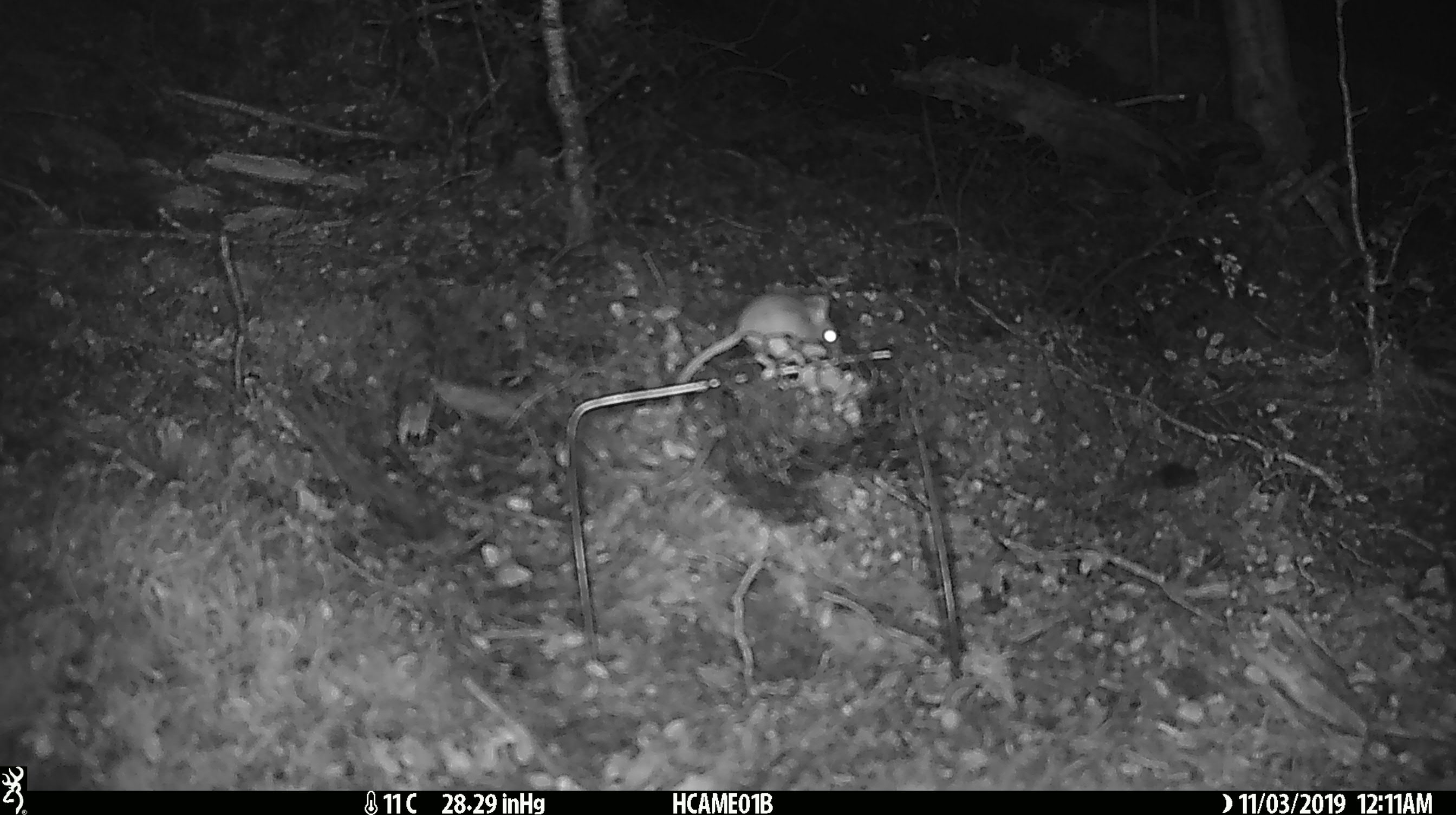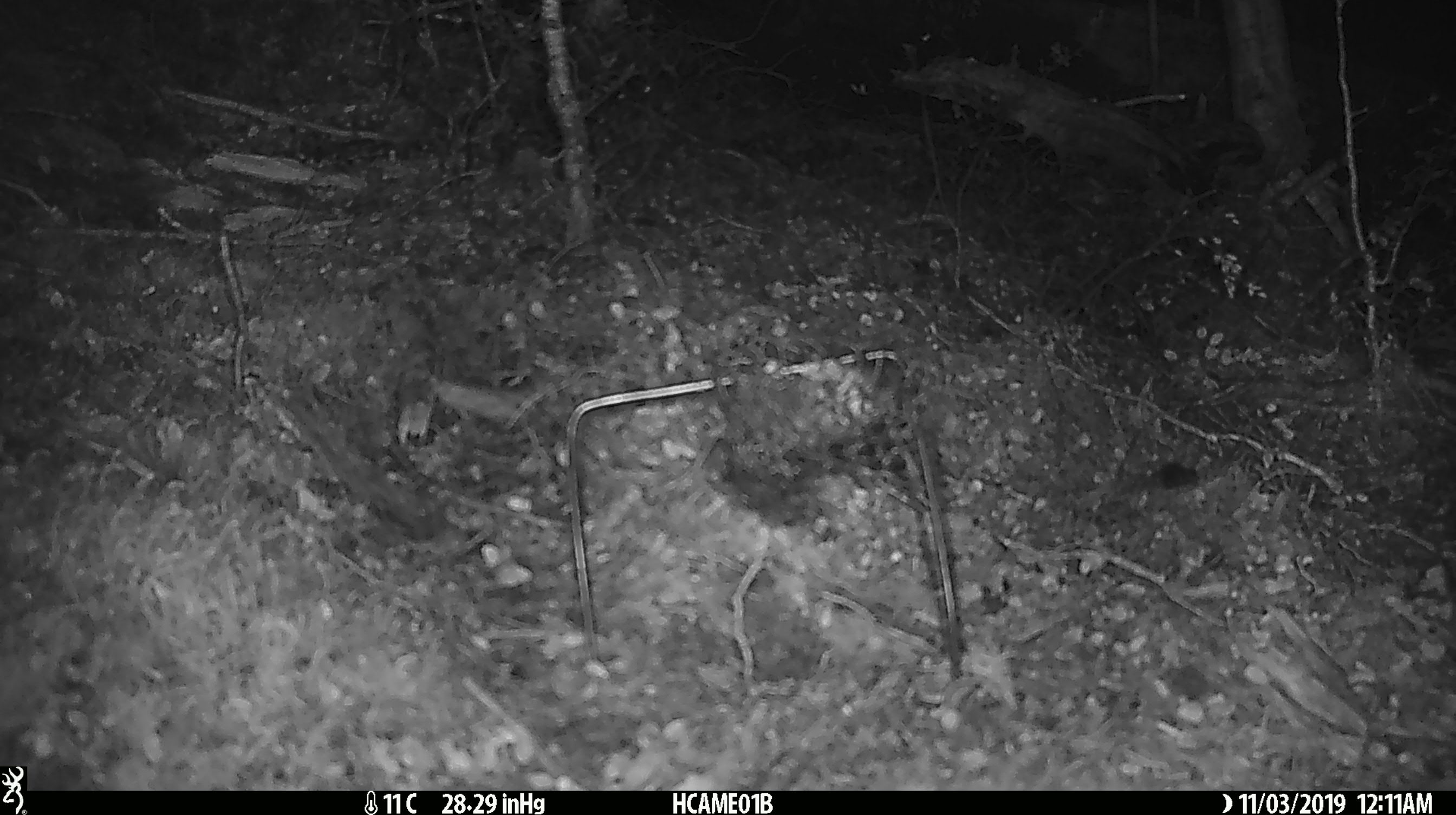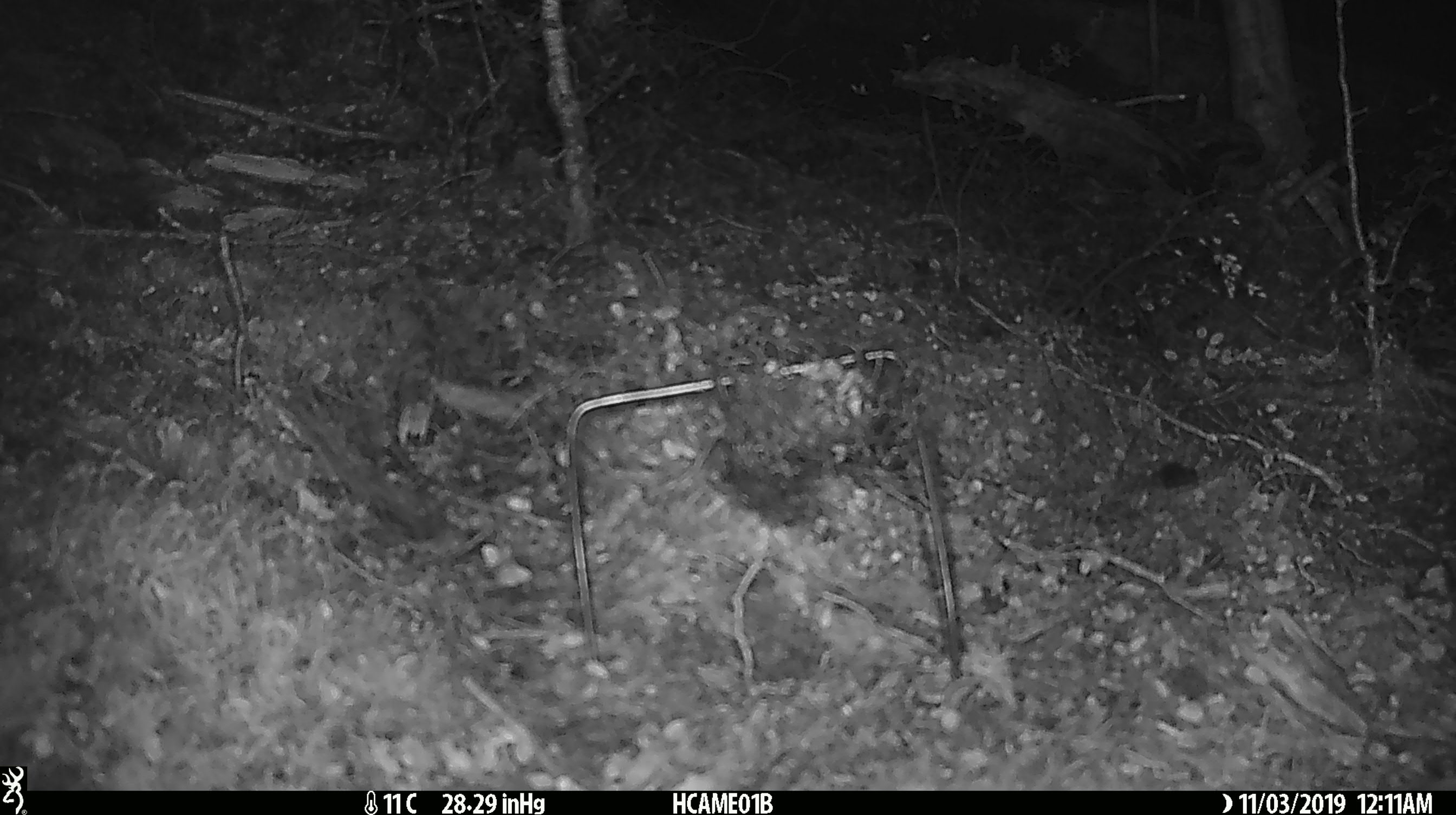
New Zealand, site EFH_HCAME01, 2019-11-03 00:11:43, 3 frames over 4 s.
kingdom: Animalia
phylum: Chordata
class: Mammalia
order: Rodentia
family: Muridae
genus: Mus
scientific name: Mus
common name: mouse